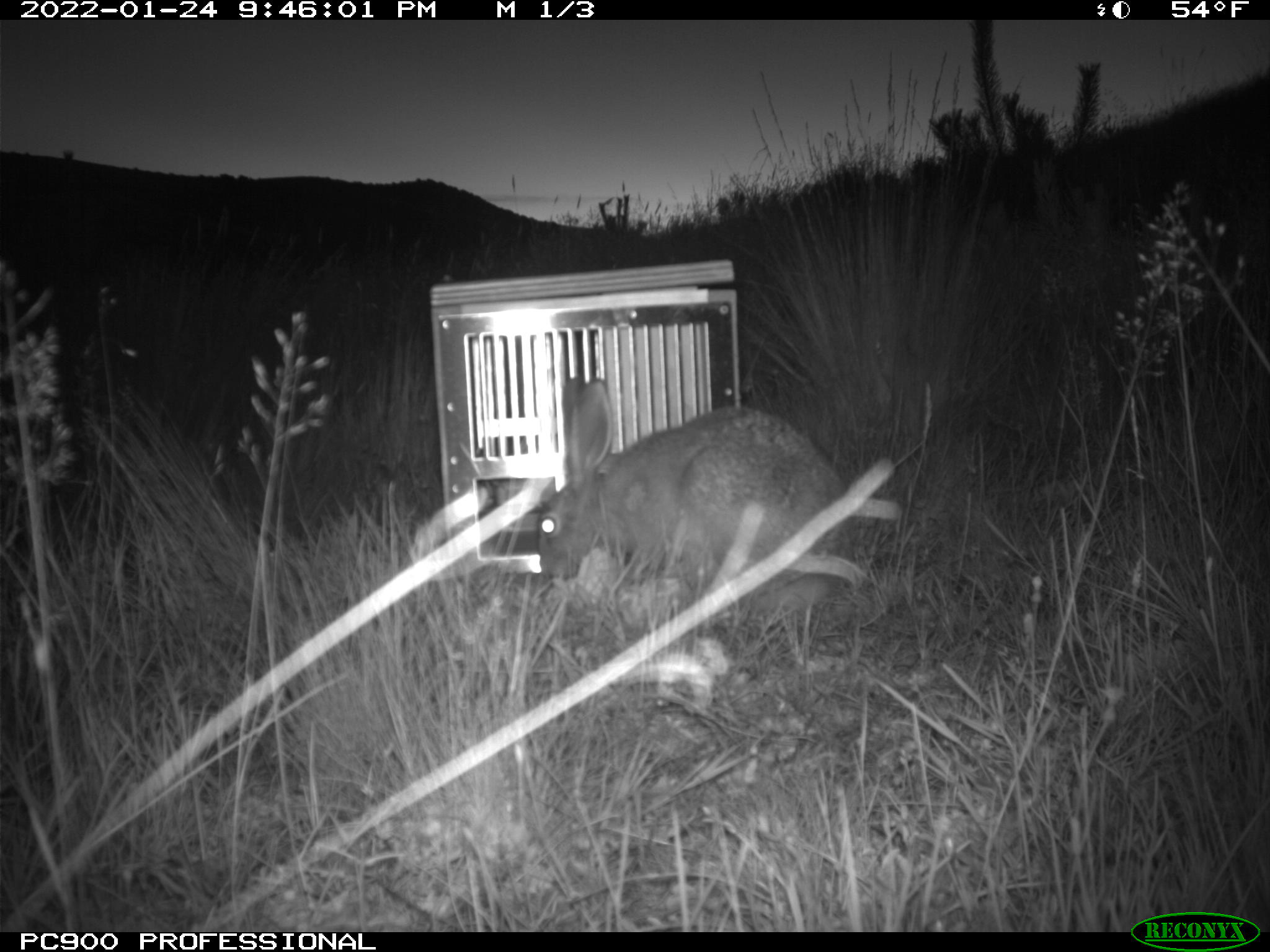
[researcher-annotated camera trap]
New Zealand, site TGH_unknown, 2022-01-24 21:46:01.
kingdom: Animalia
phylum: Chordata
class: Mammalia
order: Lagomorpha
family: Leporidae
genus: Lepus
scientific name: Lepus europaeus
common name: brown hare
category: hare